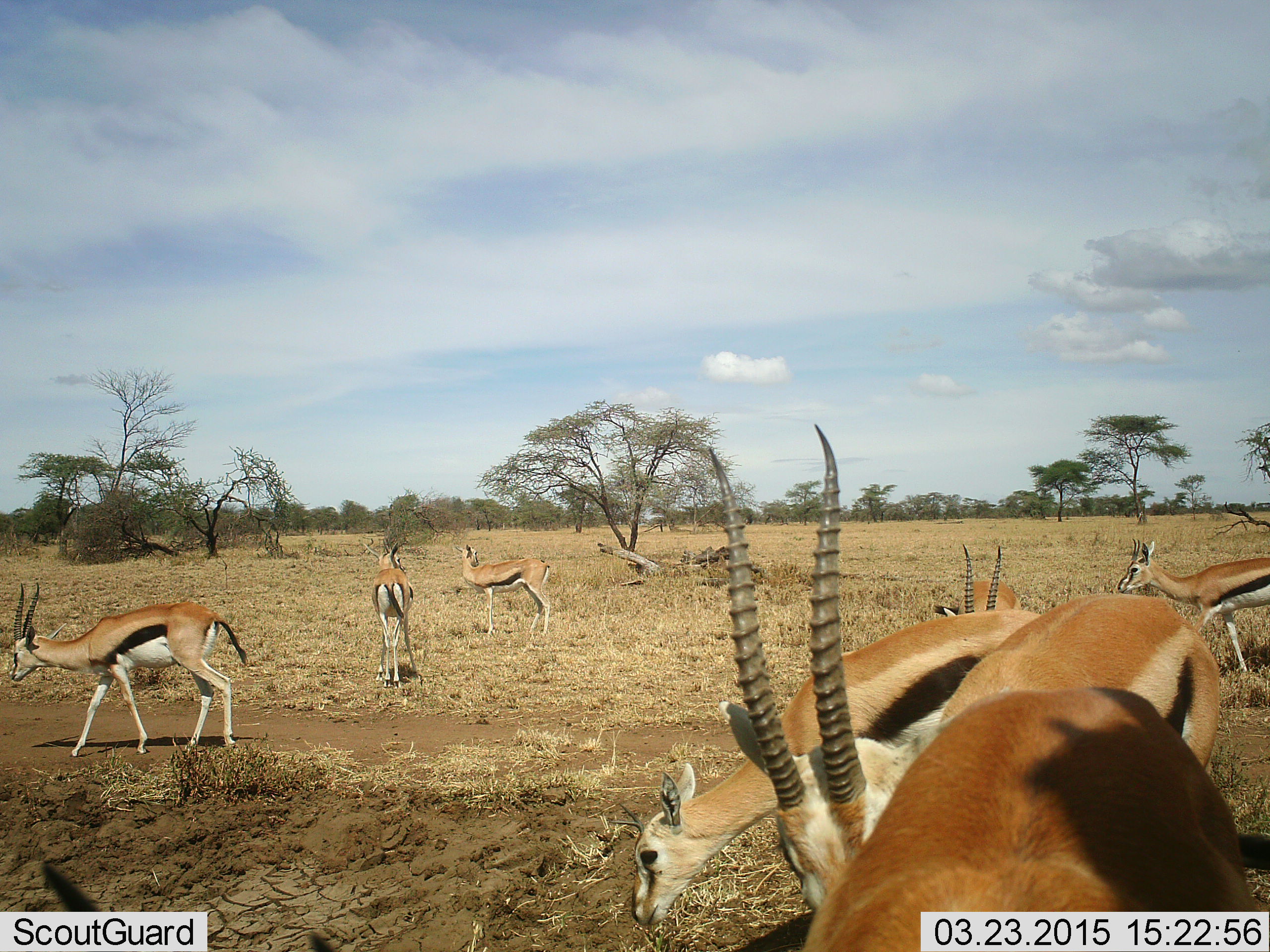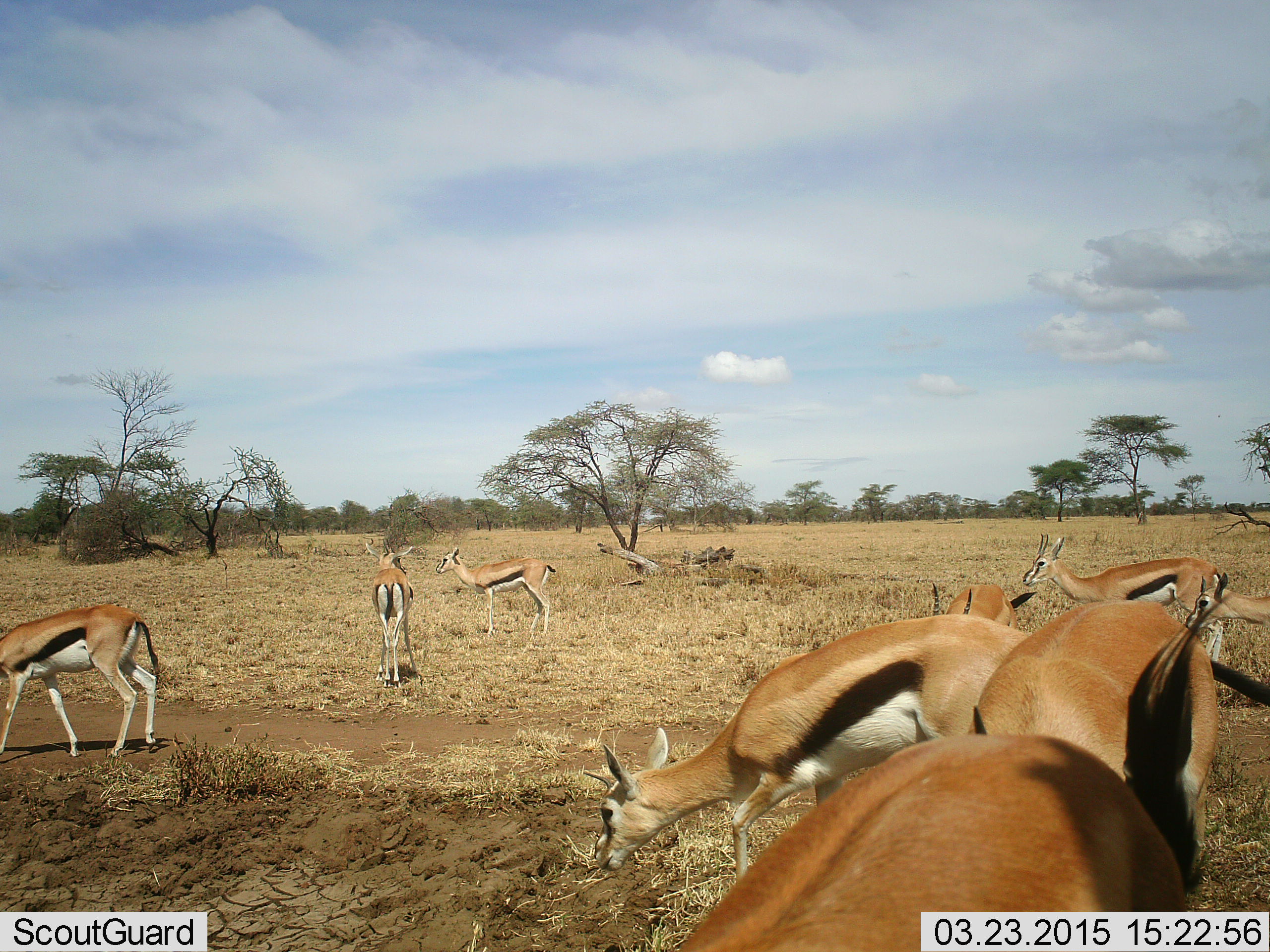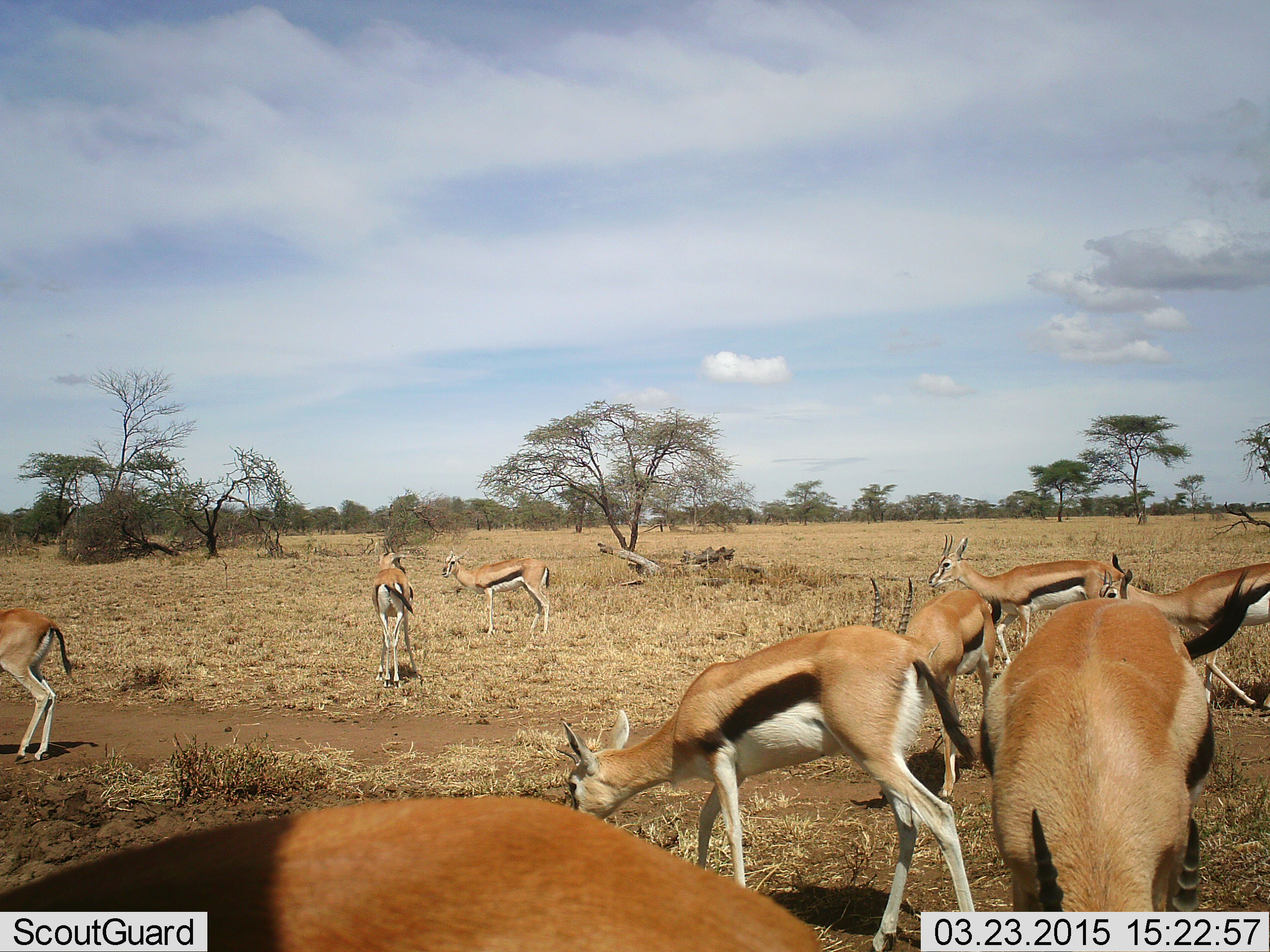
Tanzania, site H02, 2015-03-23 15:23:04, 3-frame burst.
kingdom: Animalia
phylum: Chordata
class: Mammalia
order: Artiodactyla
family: Bovidae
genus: Eudorcas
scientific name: Eudorcas thomsonii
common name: thomson's gazelle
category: gazellethomsons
Gazellethomsons (thomson's gazelle) (Eudorcas thomsonii), count 9. Behavior (volunteer vote fractions): standing 60%, resting 0%, moving 40%, interacting 0%. Young present (vote fraction): 0%. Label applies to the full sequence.